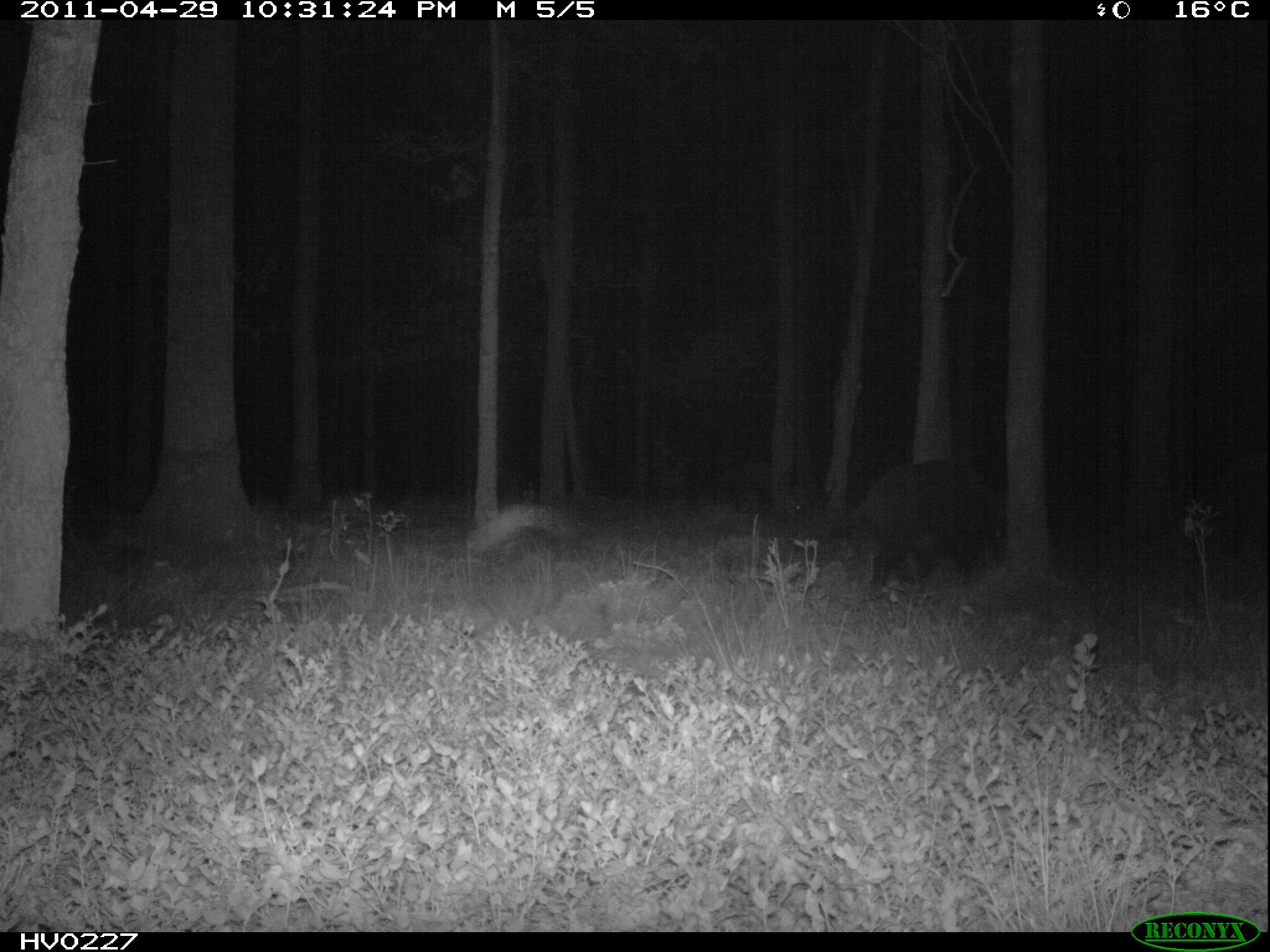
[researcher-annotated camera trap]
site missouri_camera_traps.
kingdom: Animalia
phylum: Chordata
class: Mammalia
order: Artiodactyla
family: Suidae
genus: Sus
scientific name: Sus scrofa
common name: wild boar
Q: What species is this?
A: Wild boar (Sus scrofa).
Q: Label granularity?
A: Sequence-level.